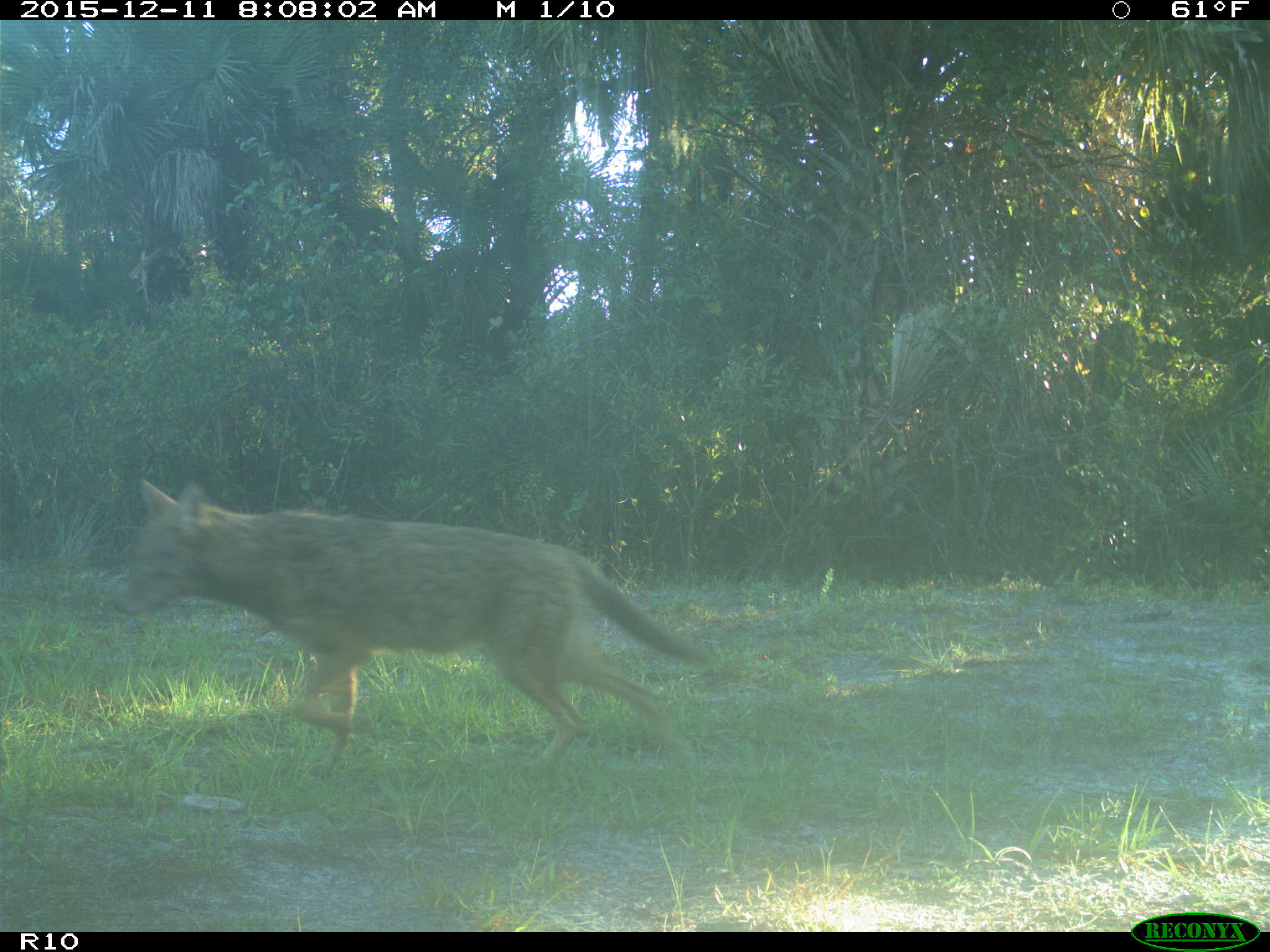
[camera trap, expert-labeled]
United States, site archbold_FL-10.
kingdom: Animalia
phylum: Chordata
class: Mammalia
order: Carnivora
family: Canidae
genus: Canis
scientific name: Canis latrans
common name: coyote